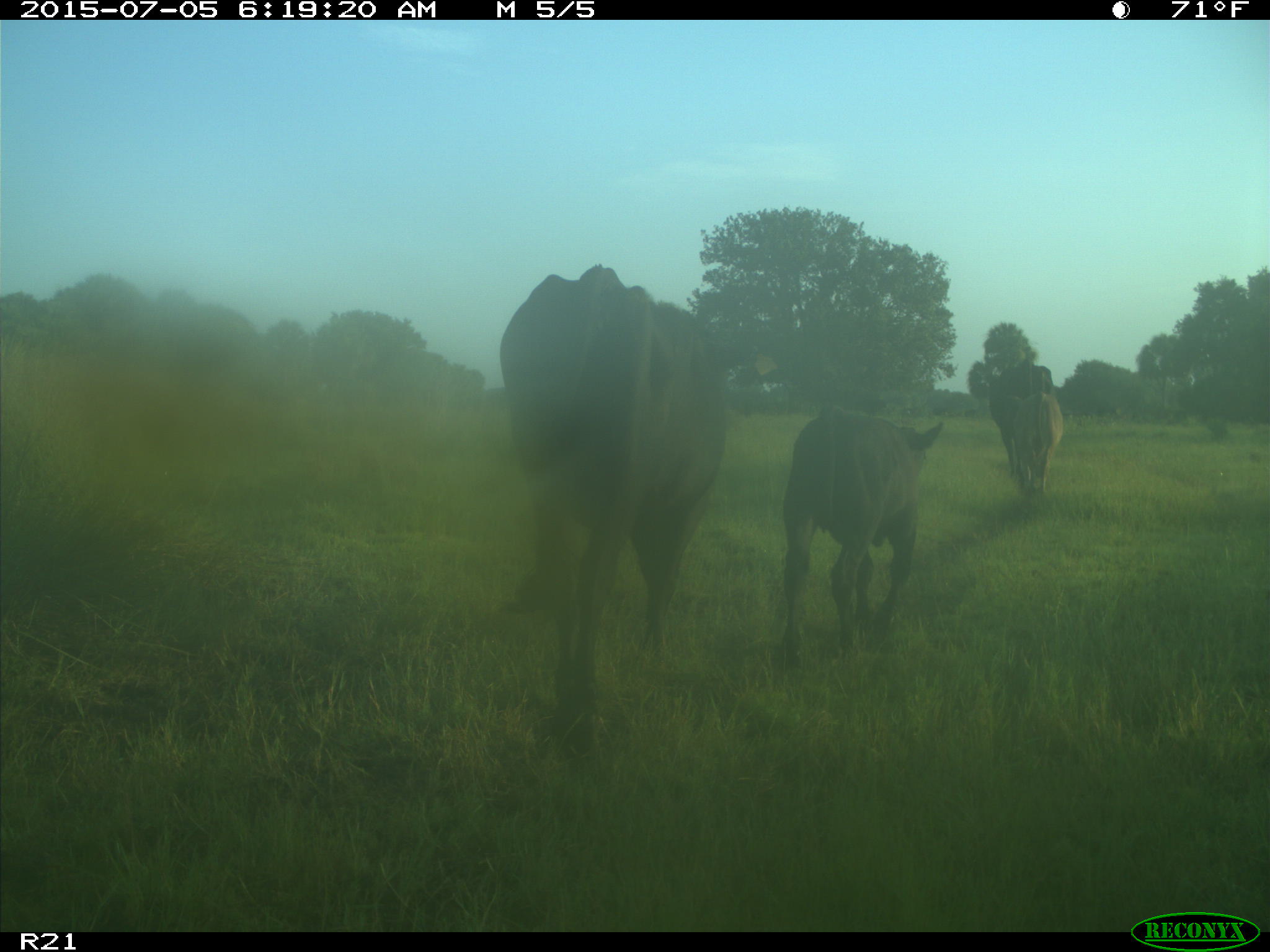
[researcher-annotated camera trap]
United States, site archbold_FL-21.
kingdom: Animalia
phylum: Chordata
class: Mammalia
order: Artiodactyla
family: Bovidae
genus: Bos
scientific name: Bos taurus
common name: domestic cow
Bos taurus (domestic cow).